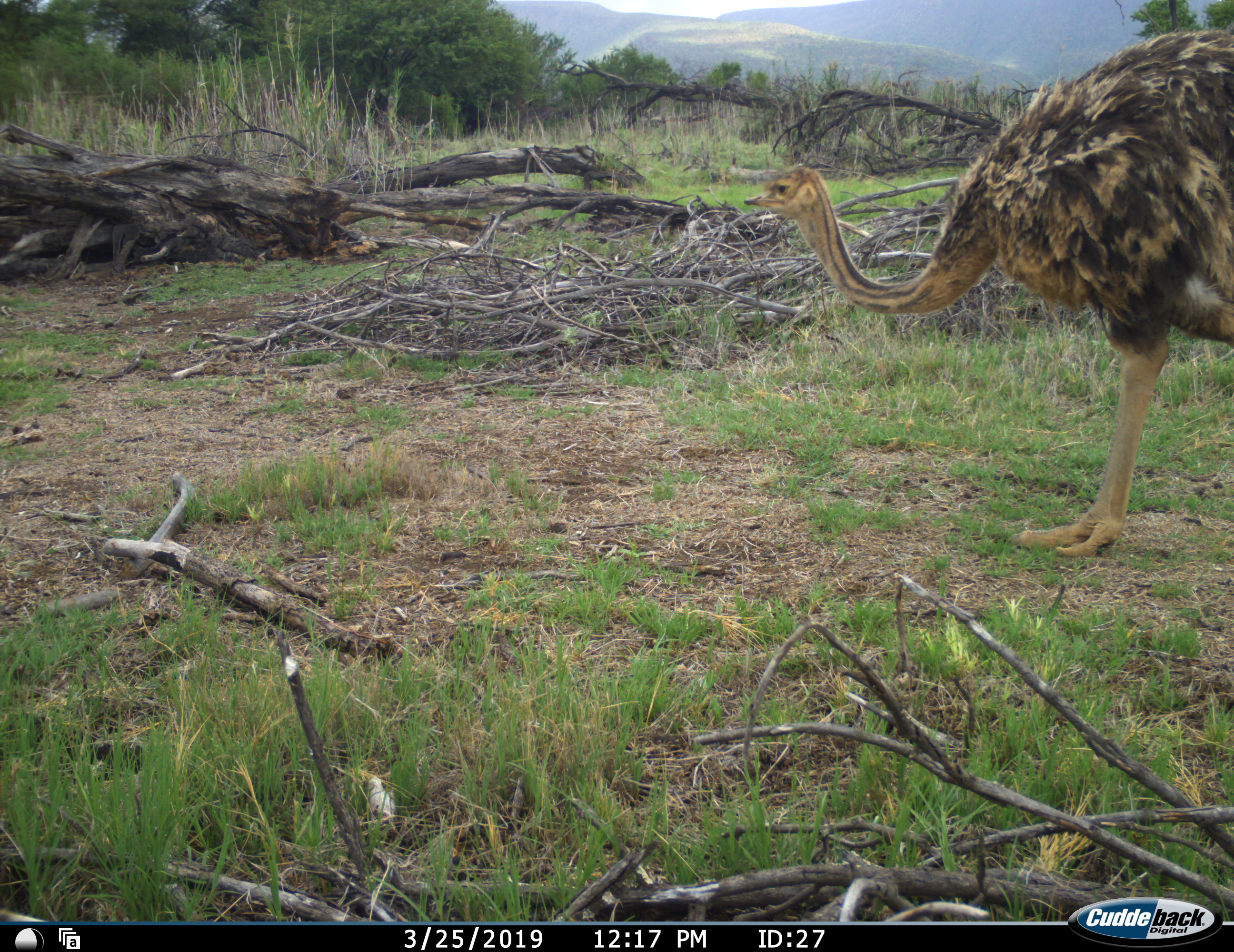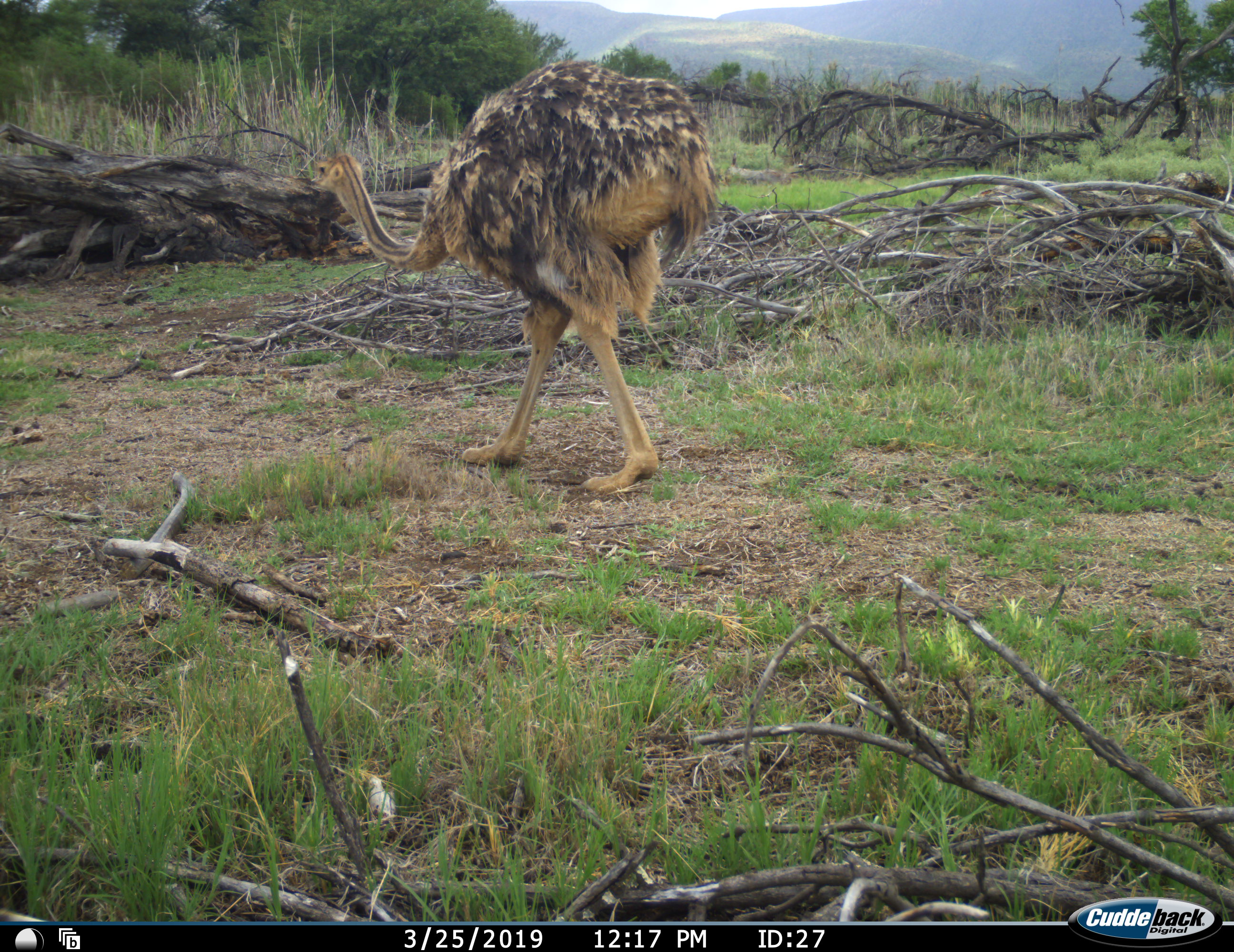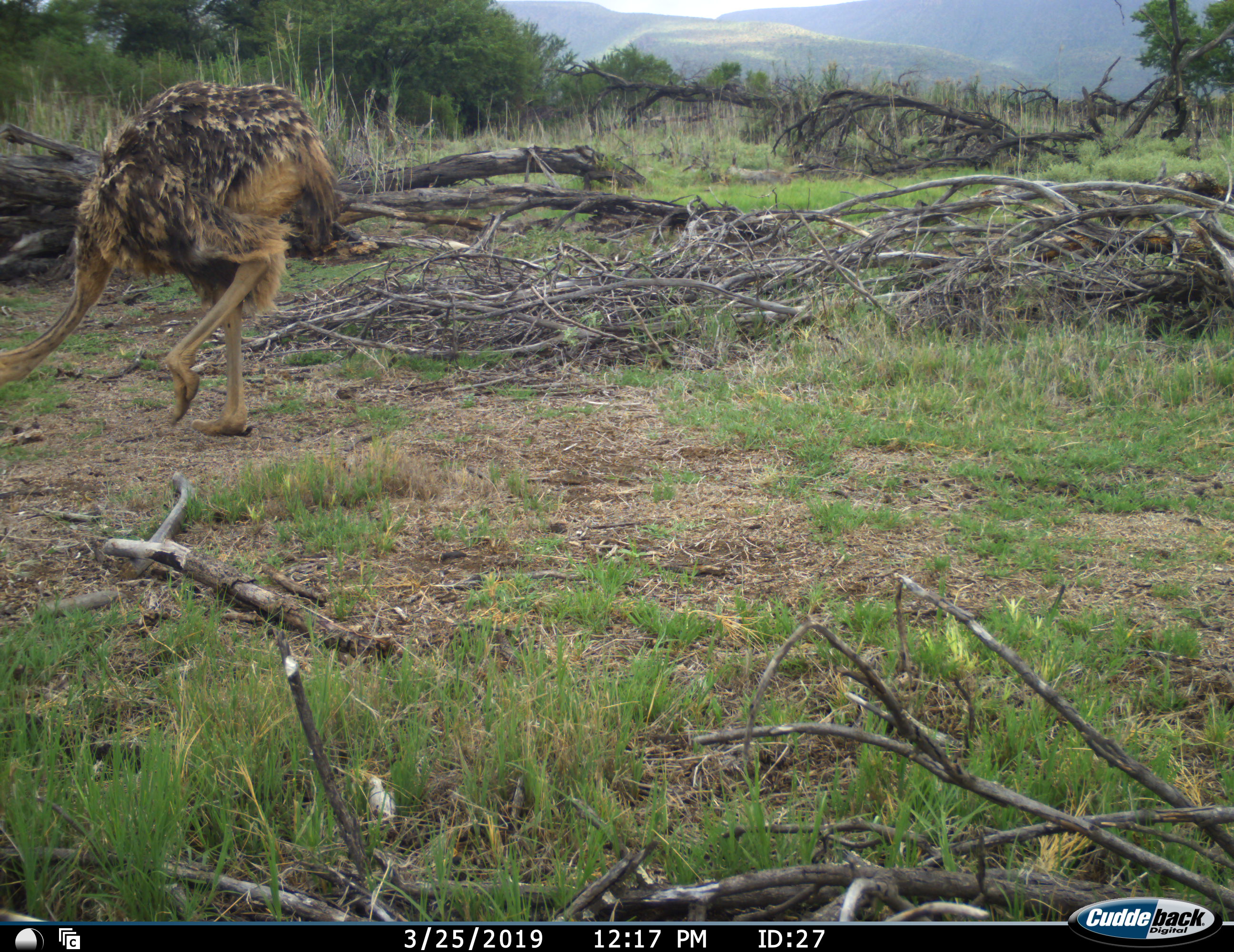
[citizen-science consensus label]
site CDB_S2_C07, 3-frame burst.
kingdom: Animalia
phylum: Chordata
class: Aves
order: Struthioniformes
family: Struthionidae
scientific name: Struthionidae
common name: ostrich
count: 1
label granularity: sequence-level